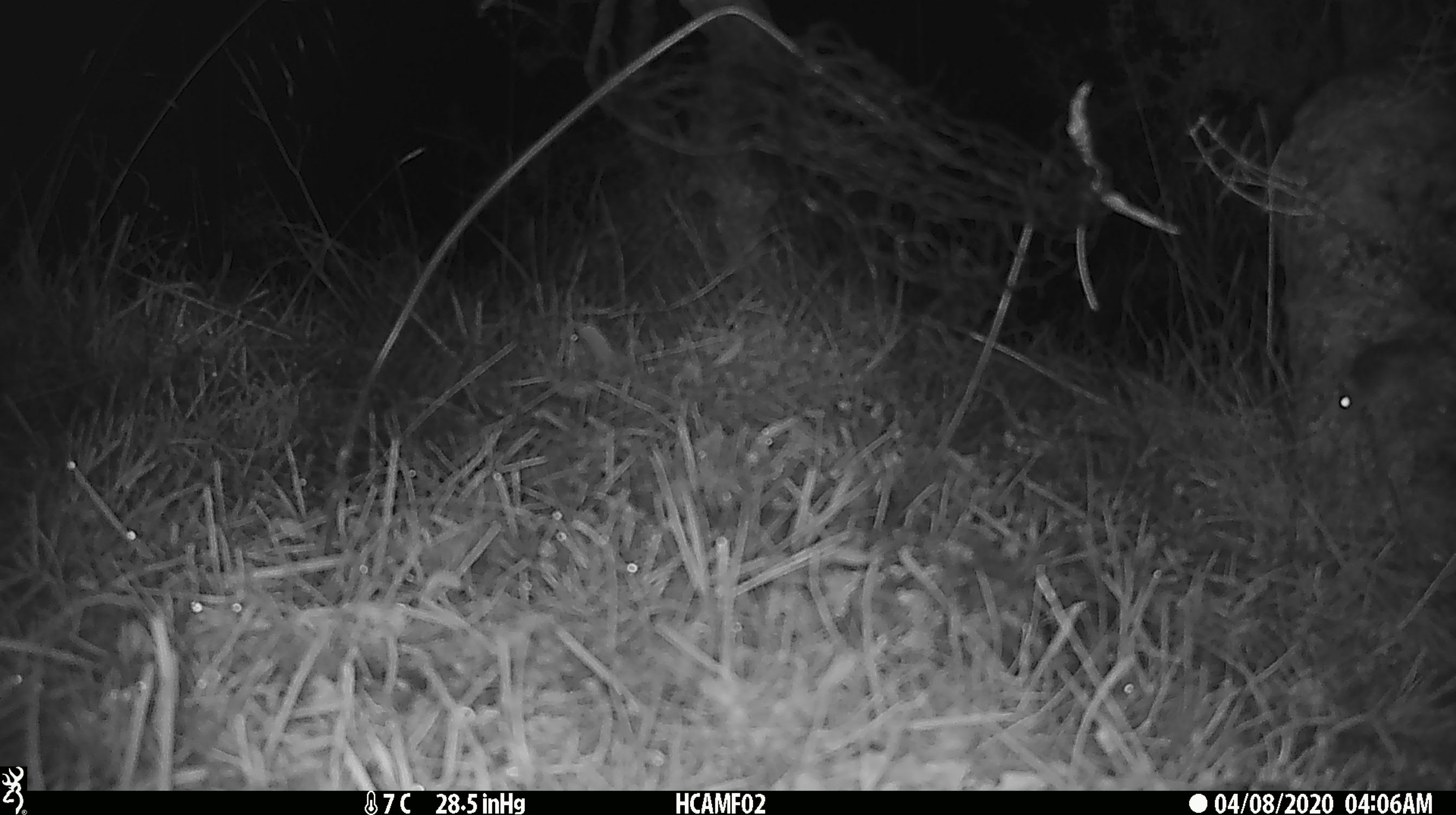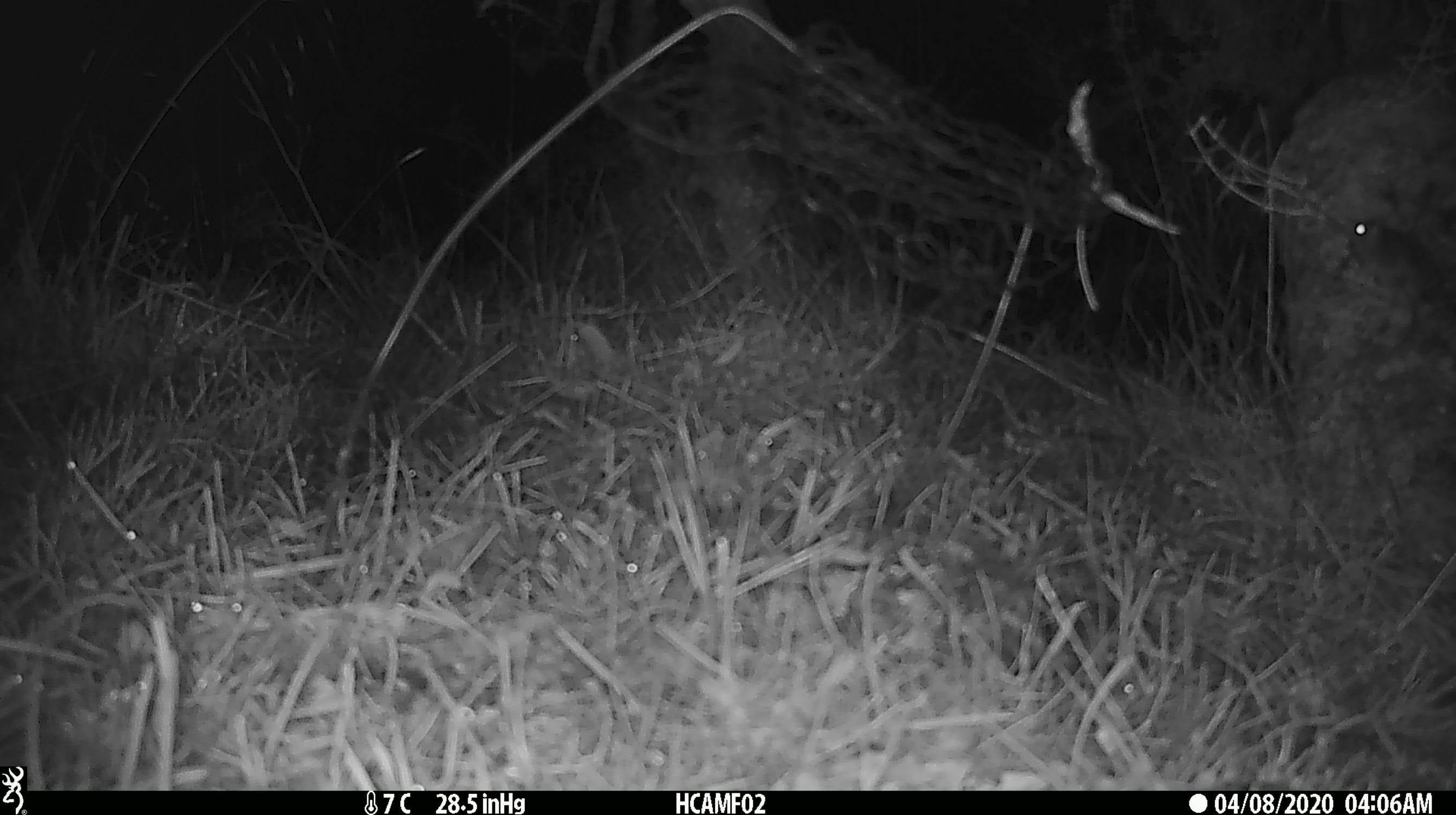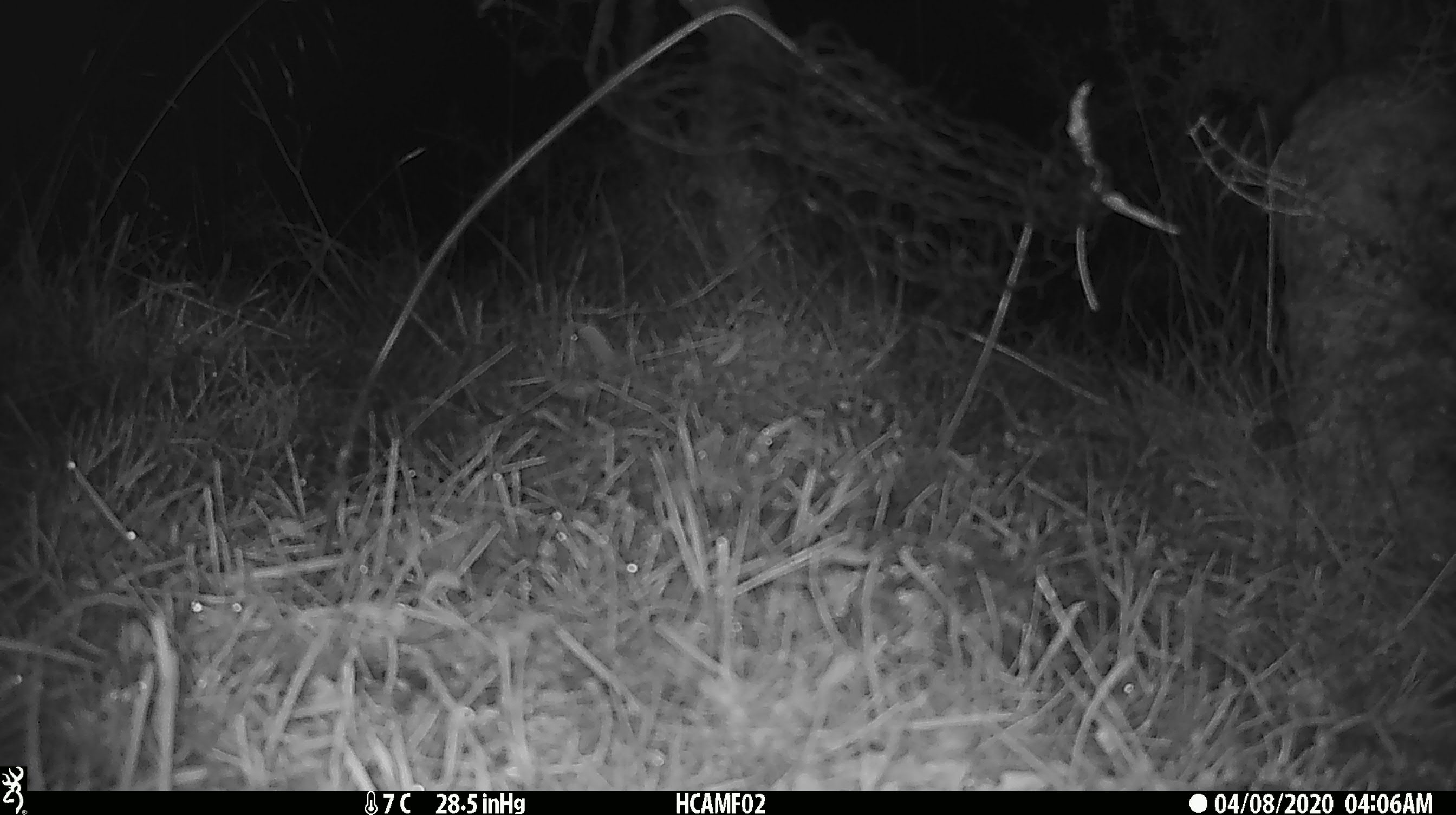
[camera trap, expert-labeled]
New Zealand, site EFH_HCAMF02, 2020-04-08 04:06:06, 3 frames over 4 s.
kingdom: Animalia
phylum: Chordata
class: Mammalia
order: Rodentia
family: Muridae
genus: Mus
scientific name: Mus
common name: mouse